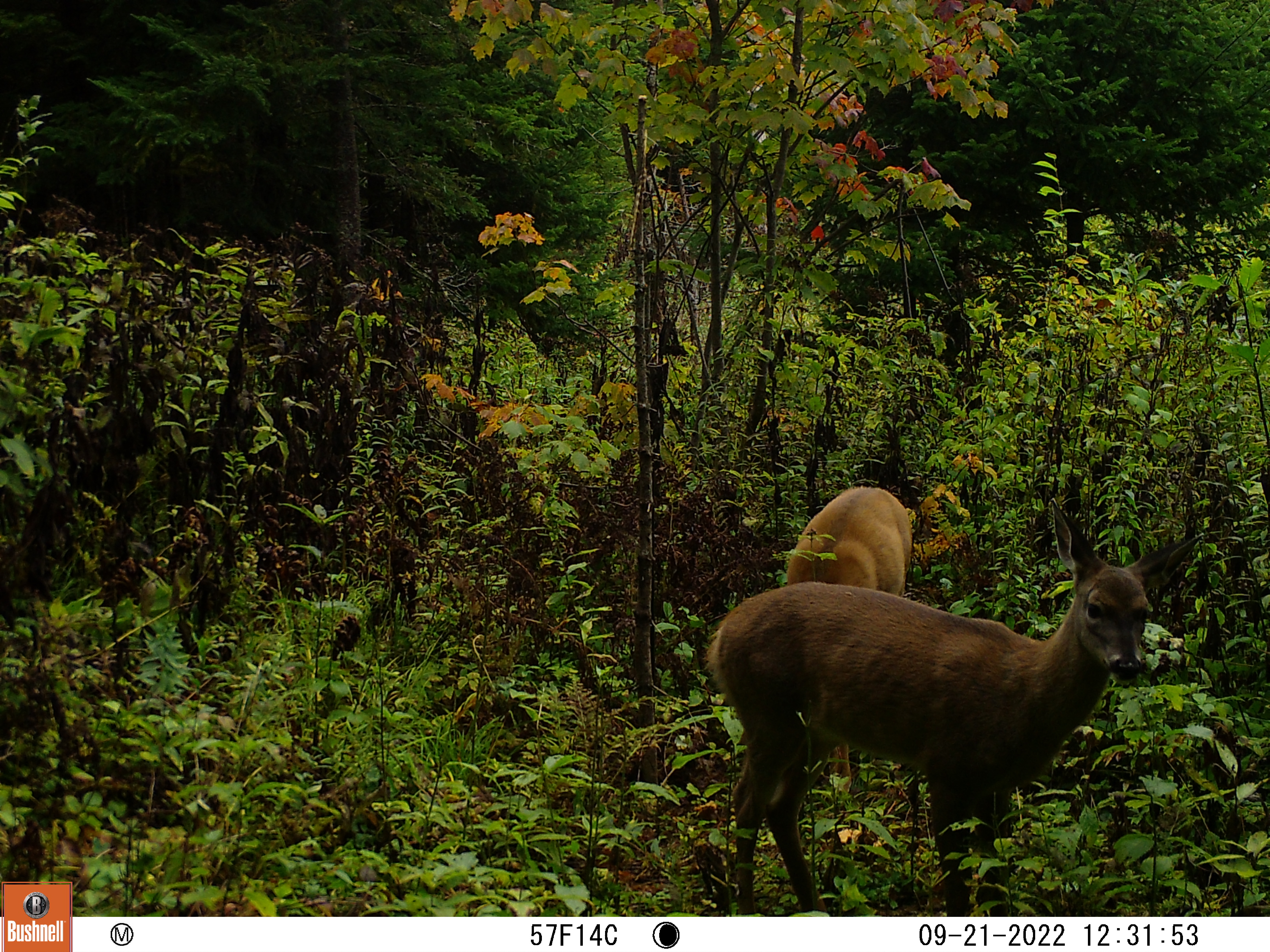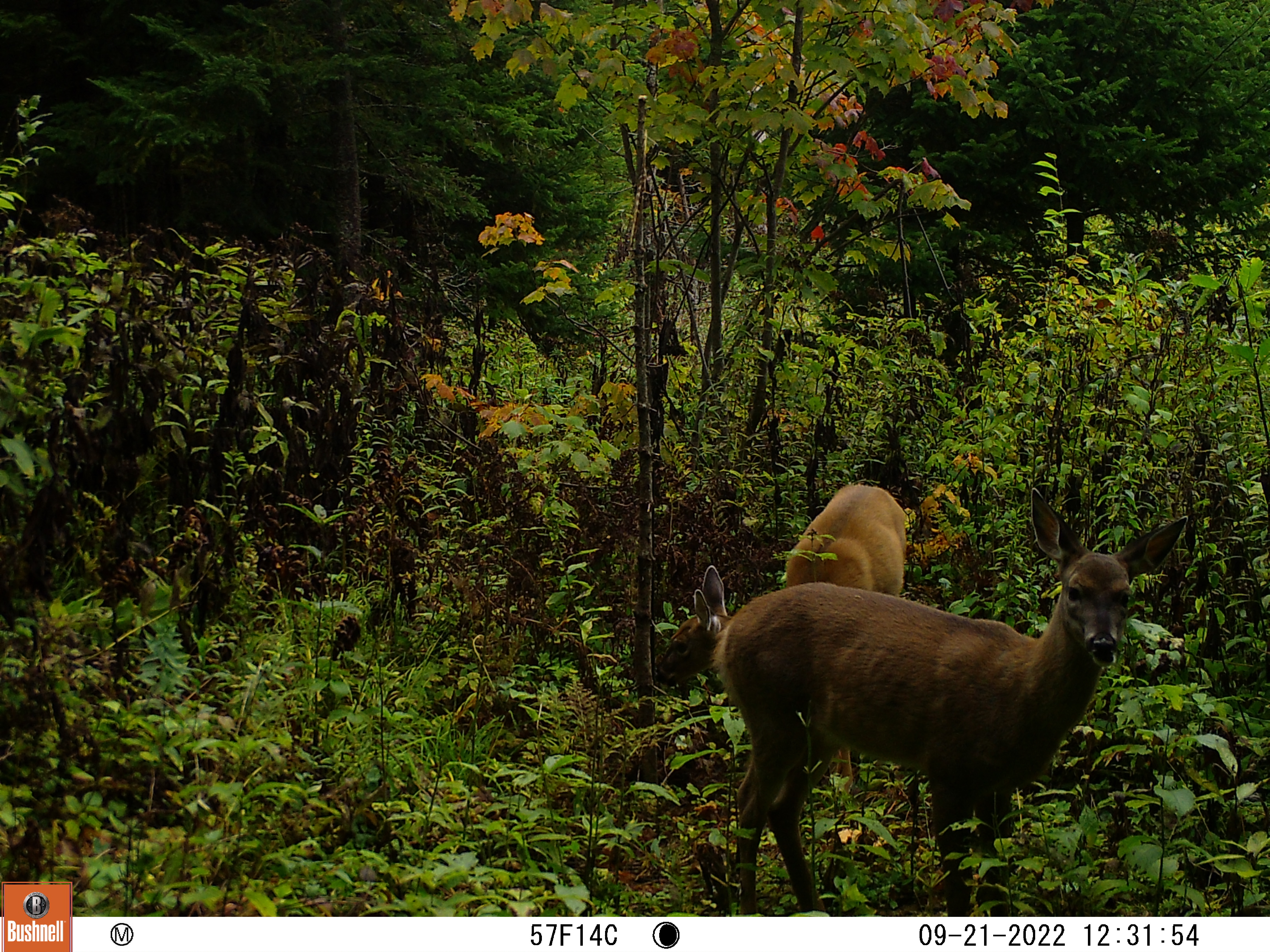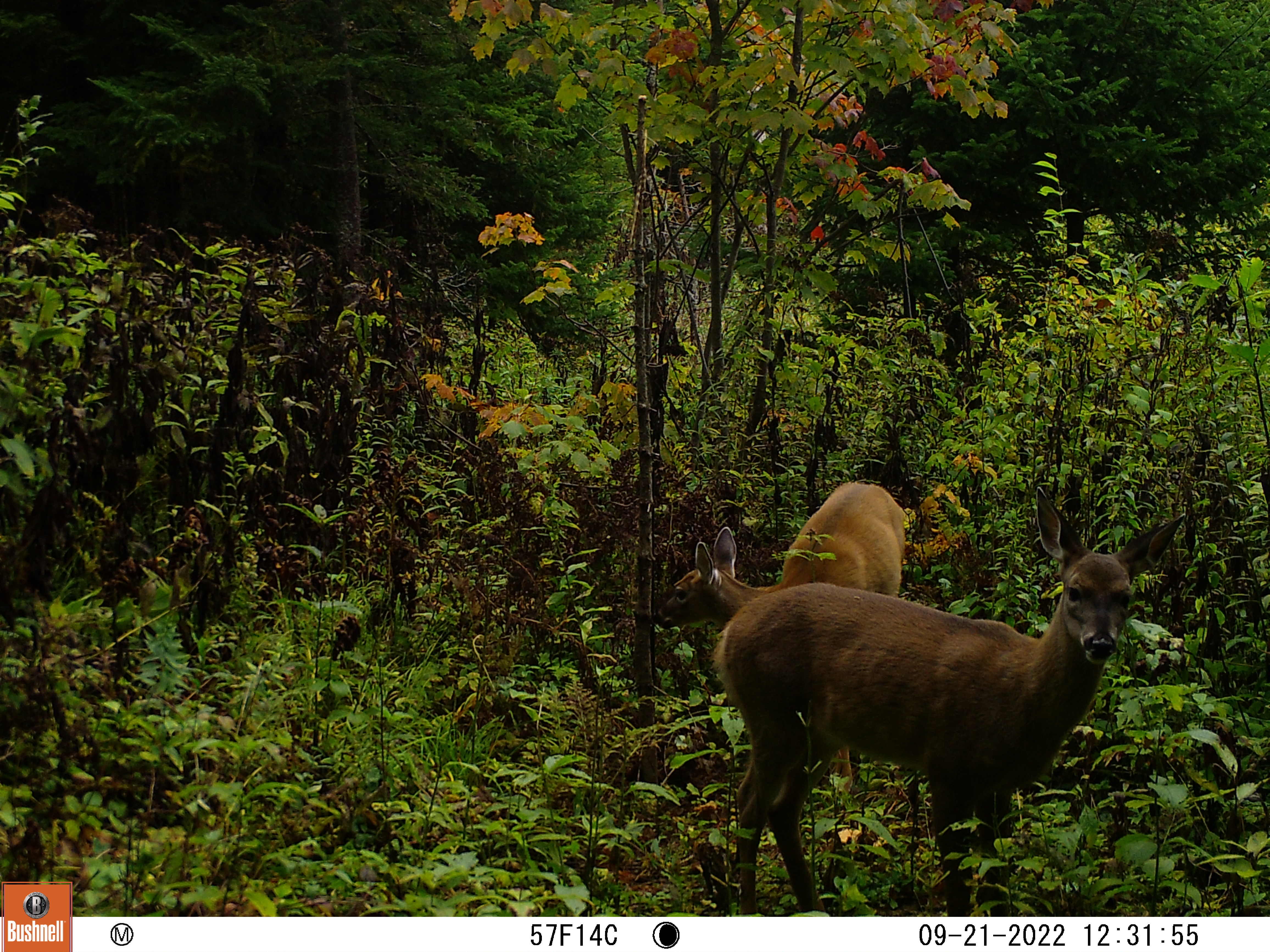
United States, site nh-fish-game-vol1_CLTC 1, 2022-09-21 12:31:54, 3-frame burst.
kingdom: Animalia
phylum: Chordata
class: Mammalia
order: Artiodactyla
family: Cervidae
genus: Odocoileus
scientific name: Odocoileus virginianus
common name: white-tailed deer